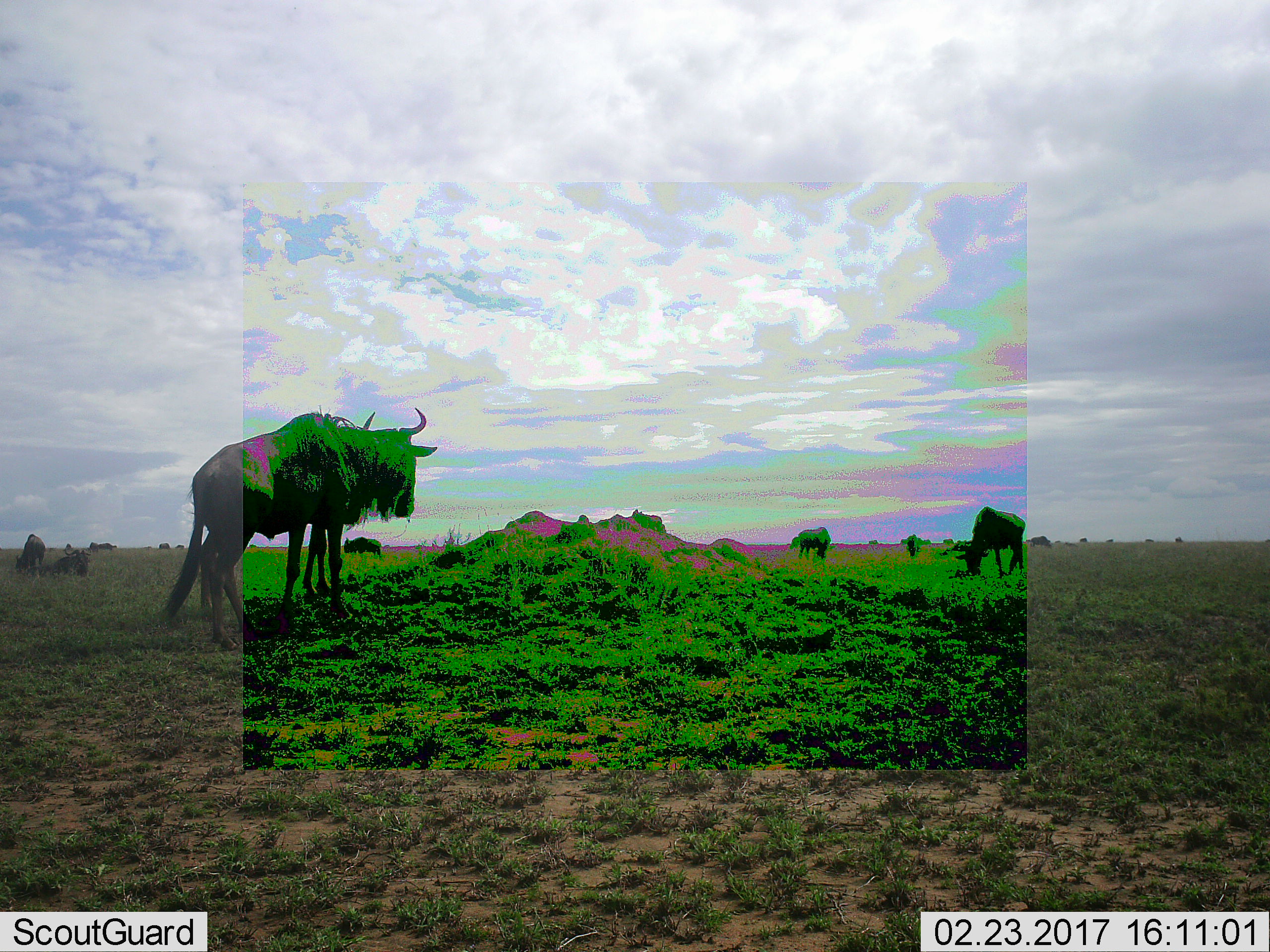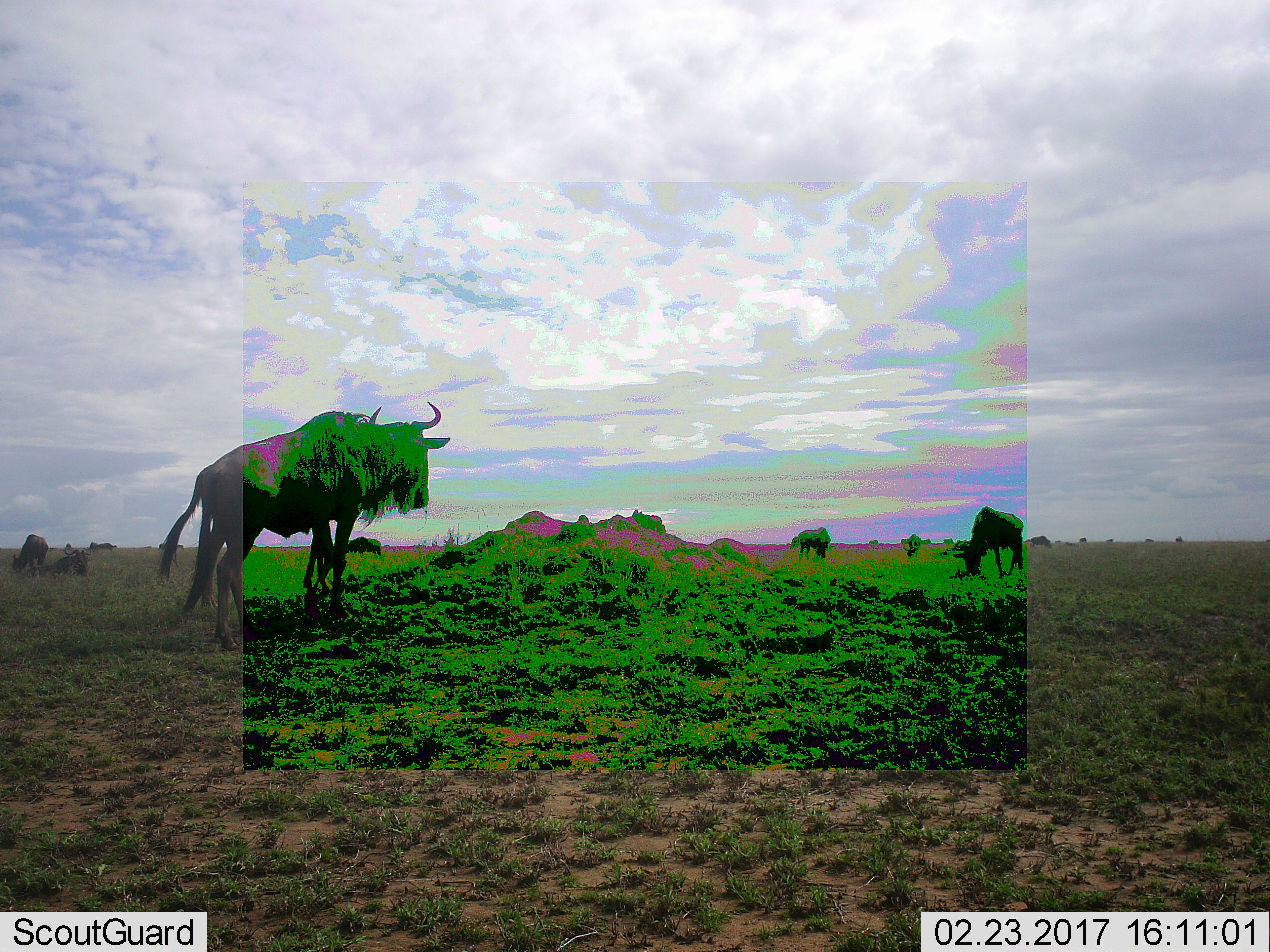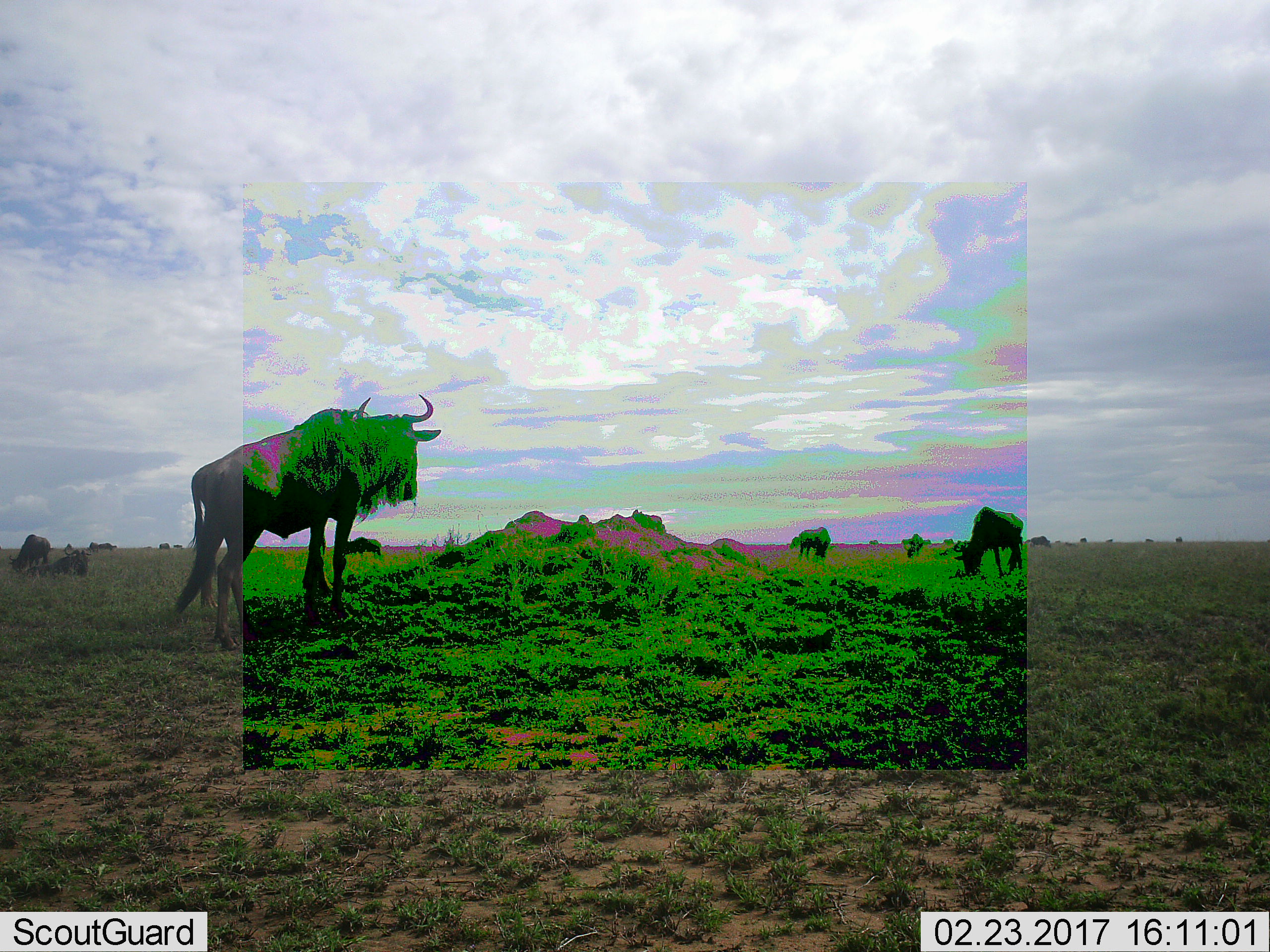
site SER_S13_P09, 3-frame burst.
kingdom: Animalia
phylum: Chordata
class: Mammalia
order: Artiodactyla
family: Bovidae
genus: Connochaetes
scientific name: Connochaetes taurinus taurinus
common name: blue wildebeest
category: wildebeestblue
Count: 11-50.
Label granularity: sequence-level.